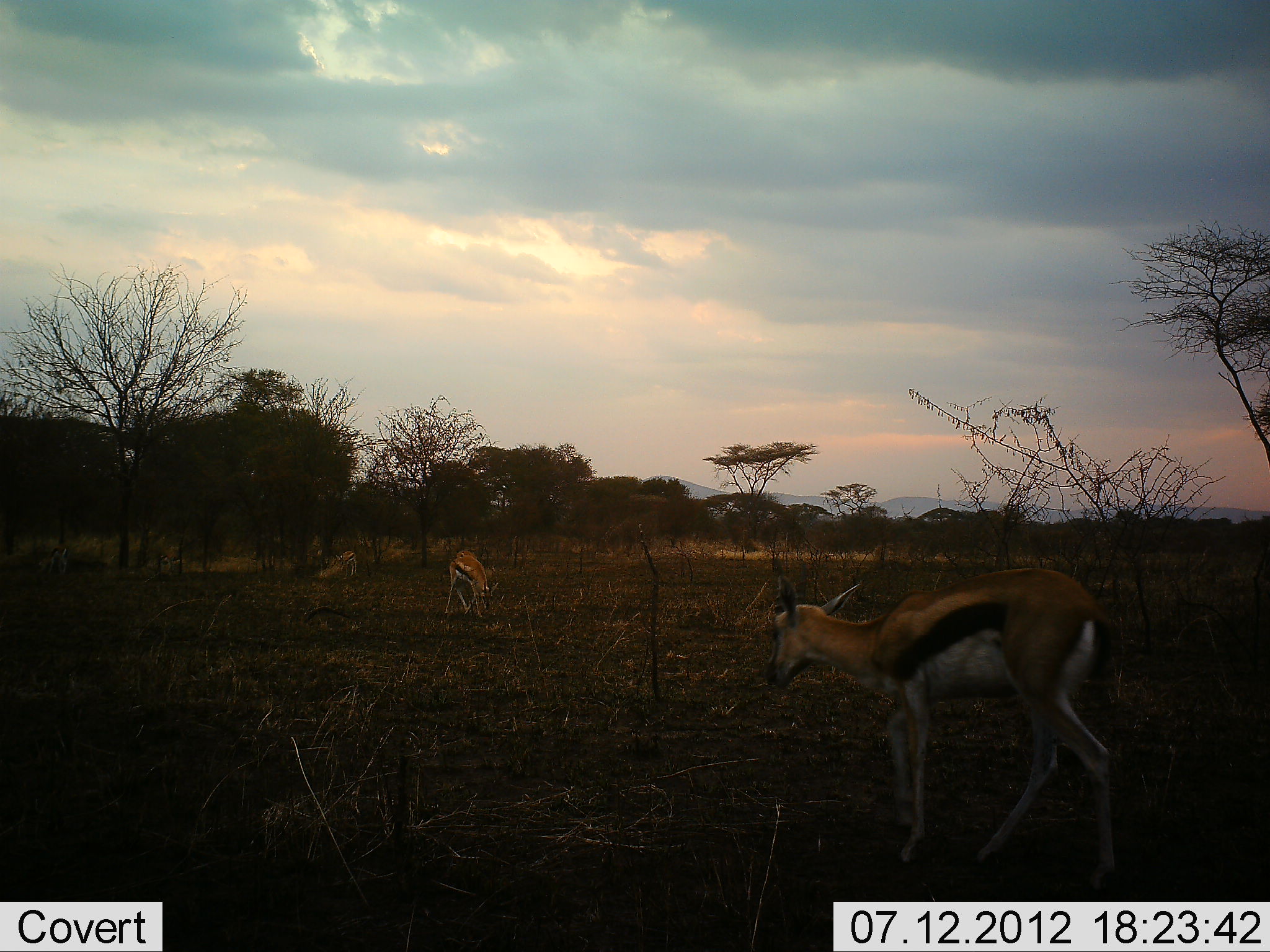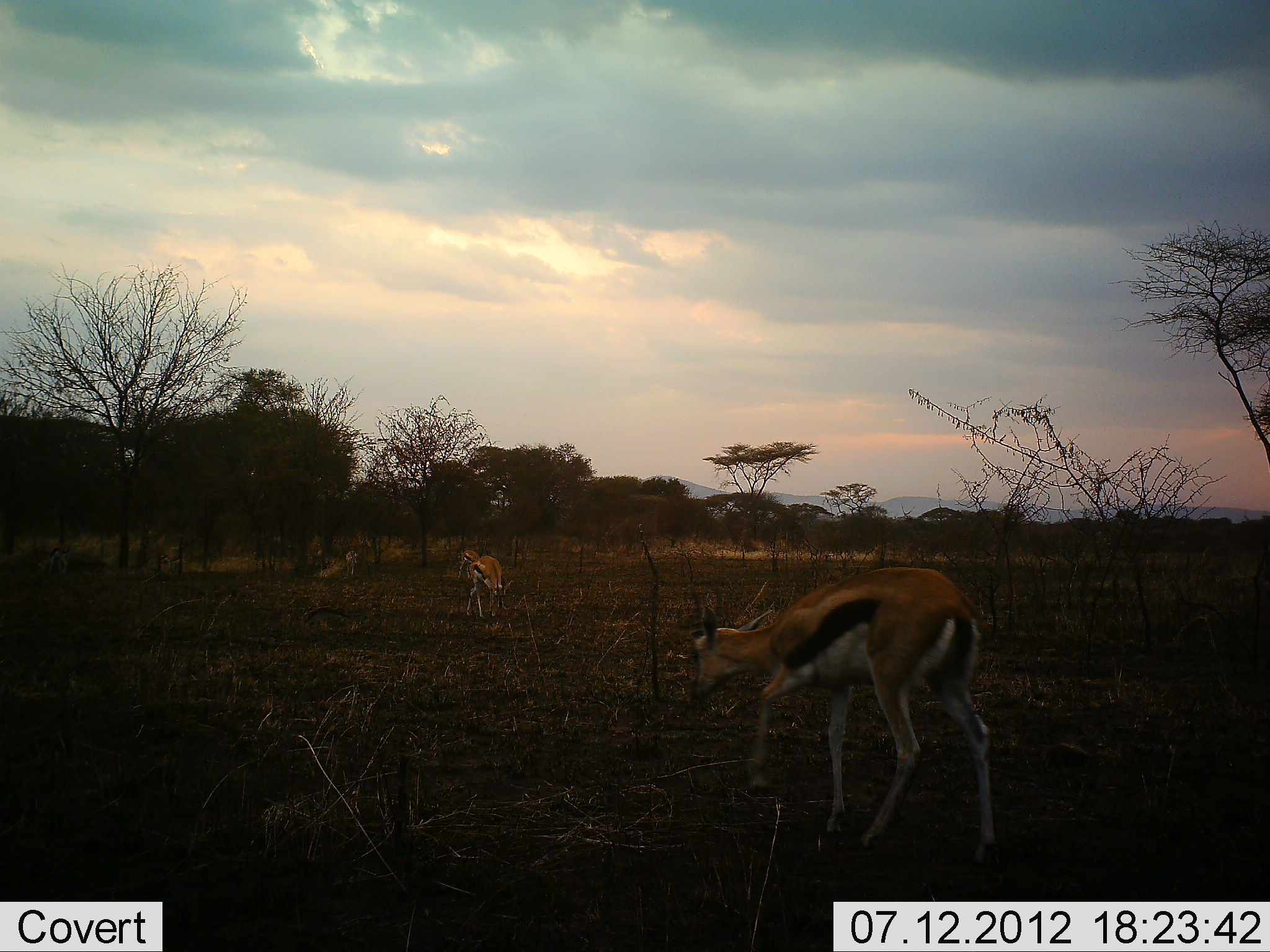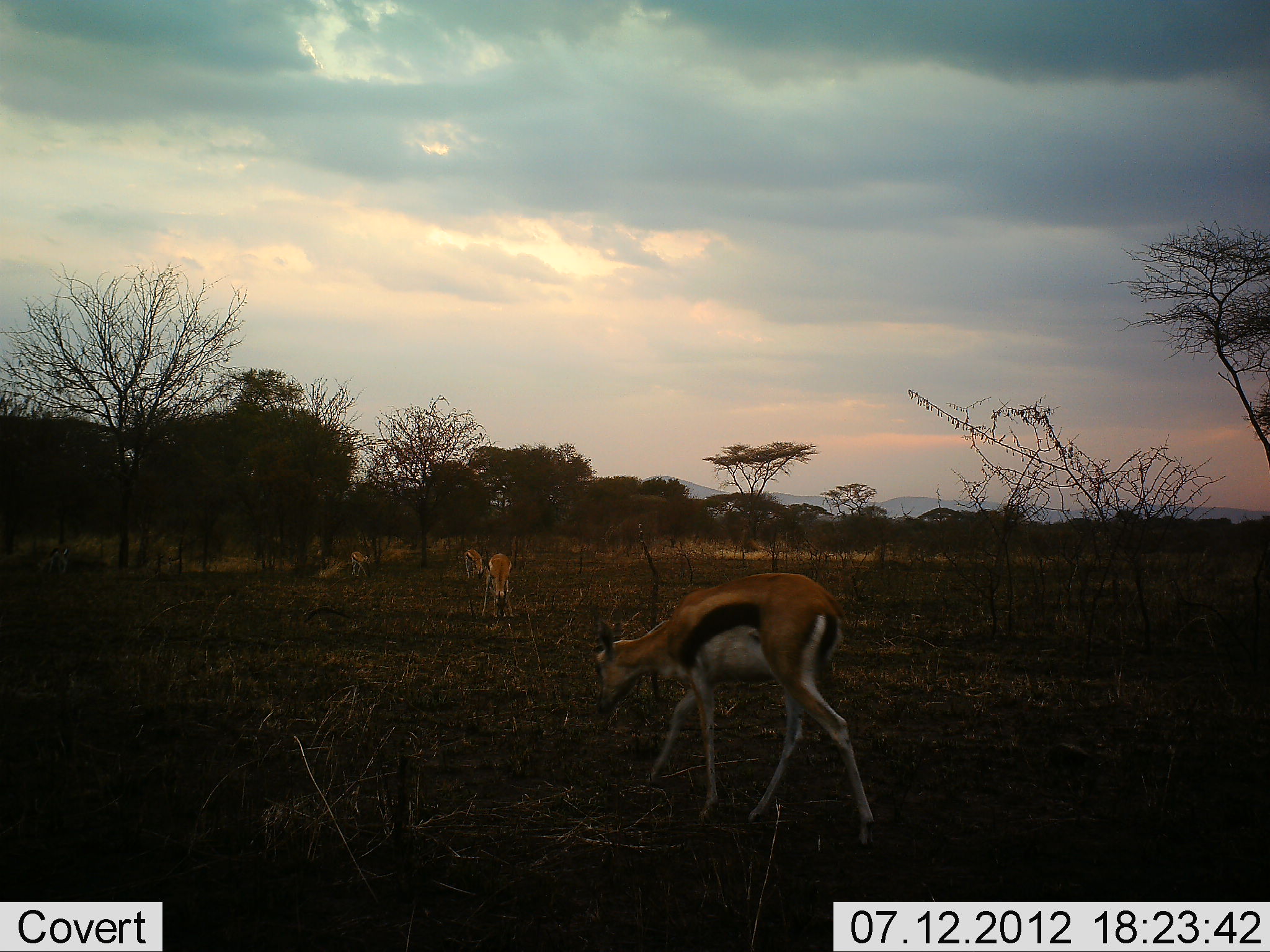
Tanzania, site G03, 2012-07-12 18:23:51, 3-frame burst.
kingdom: Animalia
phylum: Chordata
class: Mammalia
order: Artiodactyla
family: Bovidae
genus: Eudorcas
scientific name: Eudorcas thomsonii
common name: thomson's gazelle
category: gazellethomsons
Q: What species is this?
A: Gazellethomsons (thomson's gazelle) (Eudorcas thomsonii).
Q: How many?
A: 4.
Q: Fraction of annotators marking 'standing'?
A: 10%.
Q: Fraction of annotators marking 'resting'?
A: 20%.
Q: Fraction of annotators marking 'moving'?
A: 90%.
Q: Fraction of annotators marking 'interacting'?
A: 0%.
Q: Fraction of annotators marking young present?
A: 0%.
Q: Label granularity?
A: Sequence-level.